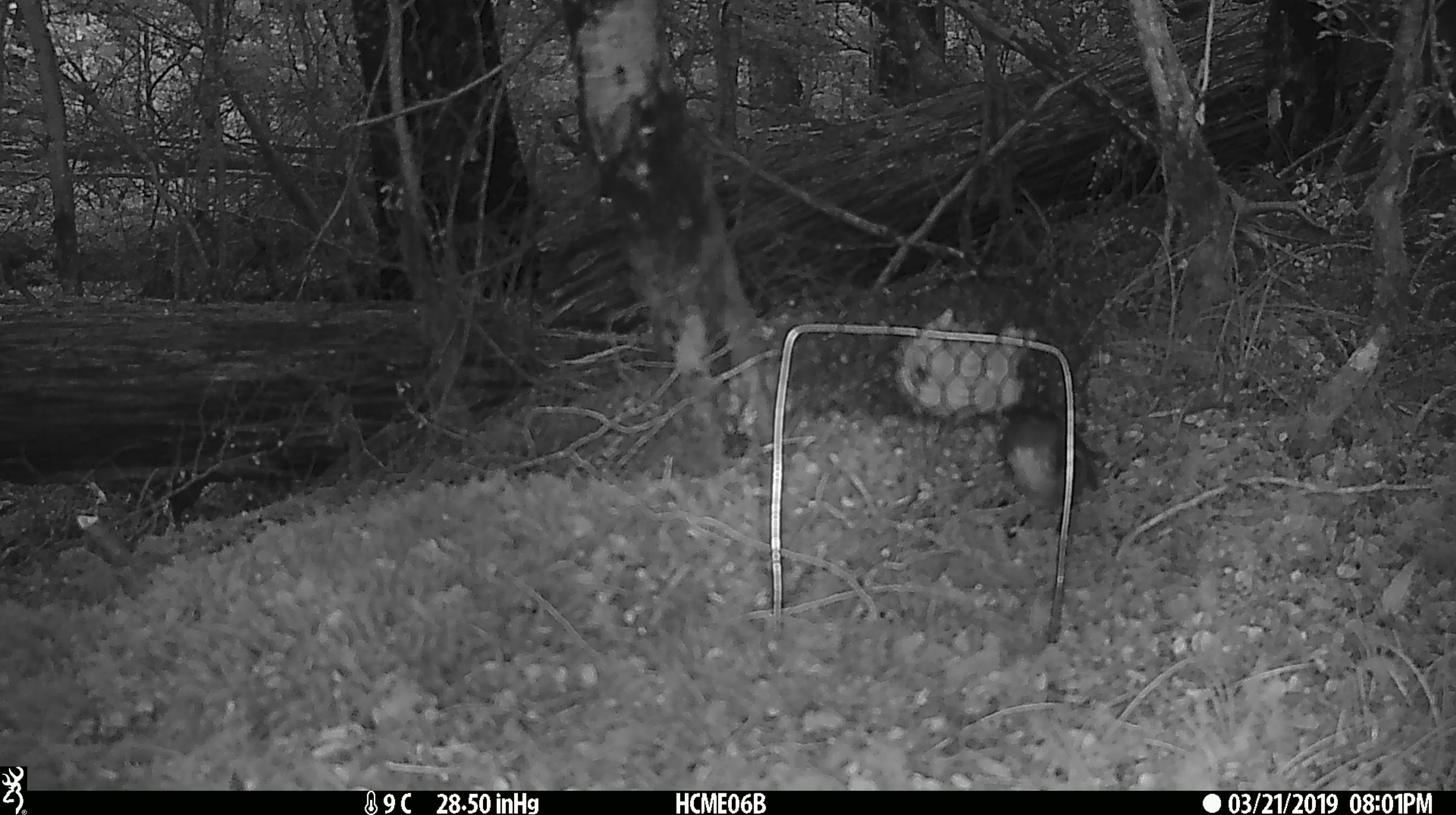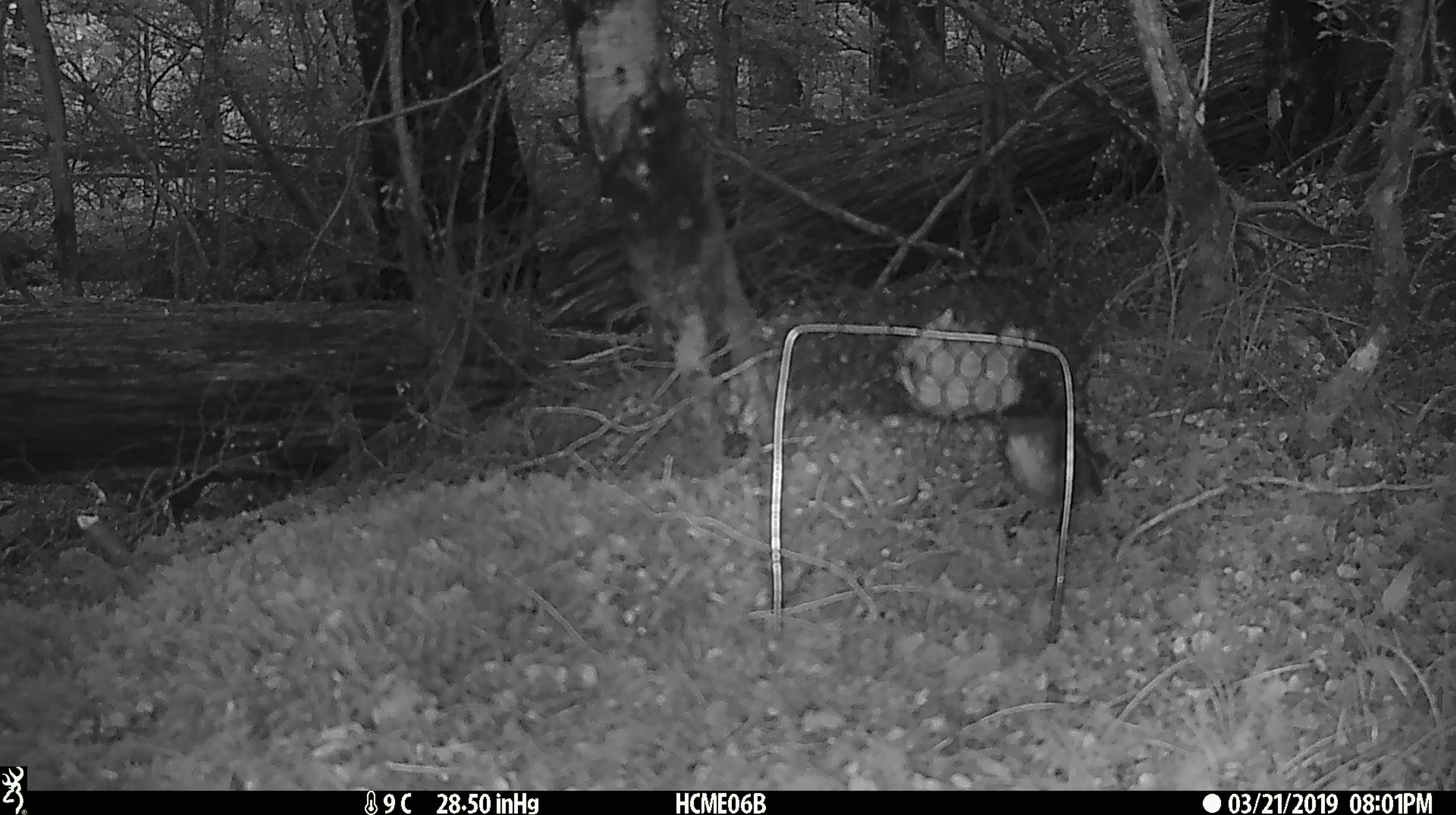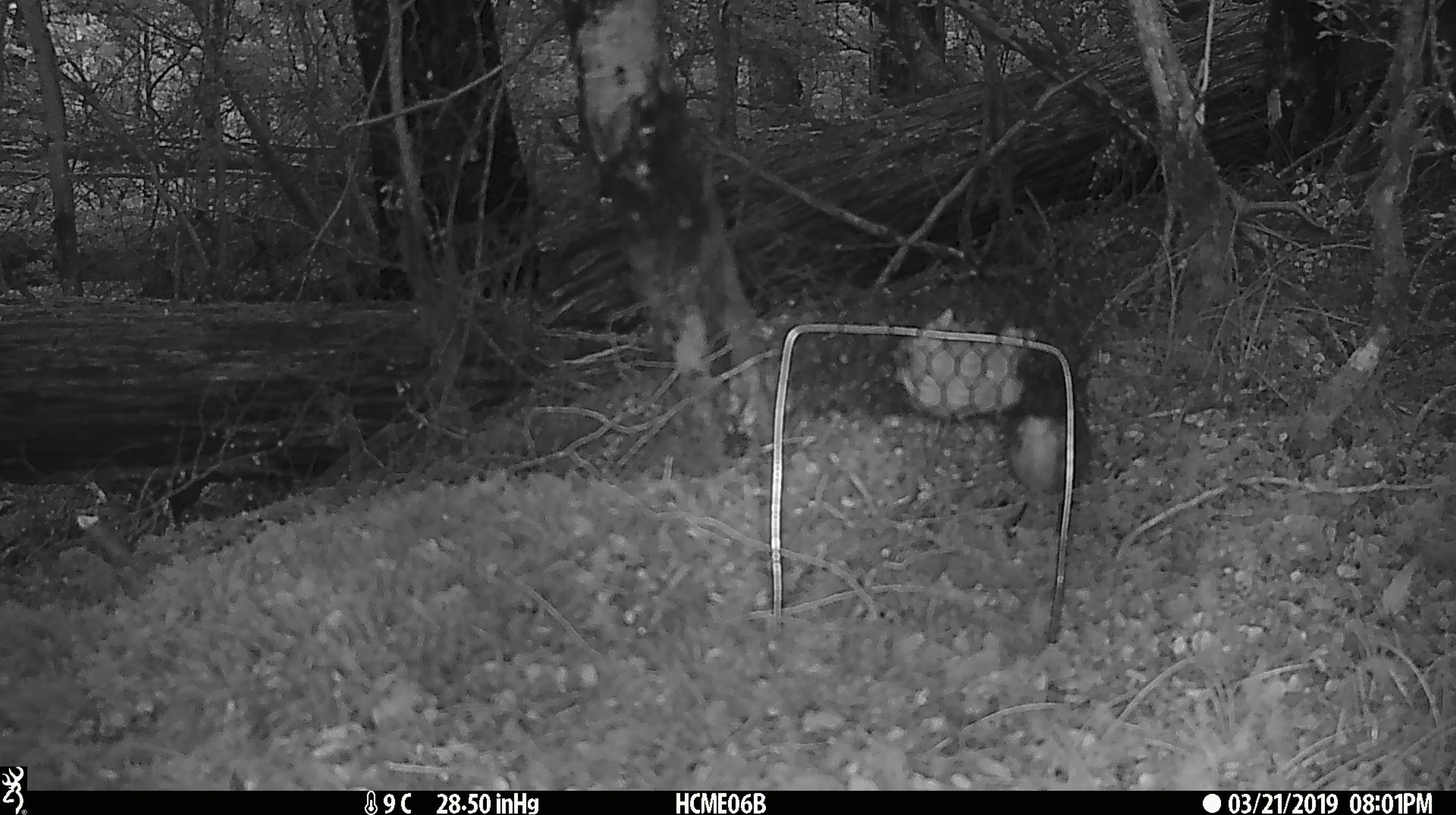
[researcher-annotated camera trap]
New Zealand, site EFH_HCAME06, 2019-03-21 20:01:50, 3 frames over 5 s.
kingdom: Animalia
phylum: Chordata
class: Aves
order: Passeriformes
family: Petroicidae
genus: Petroica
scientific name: Petroica australis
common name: new zealand robin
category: robin